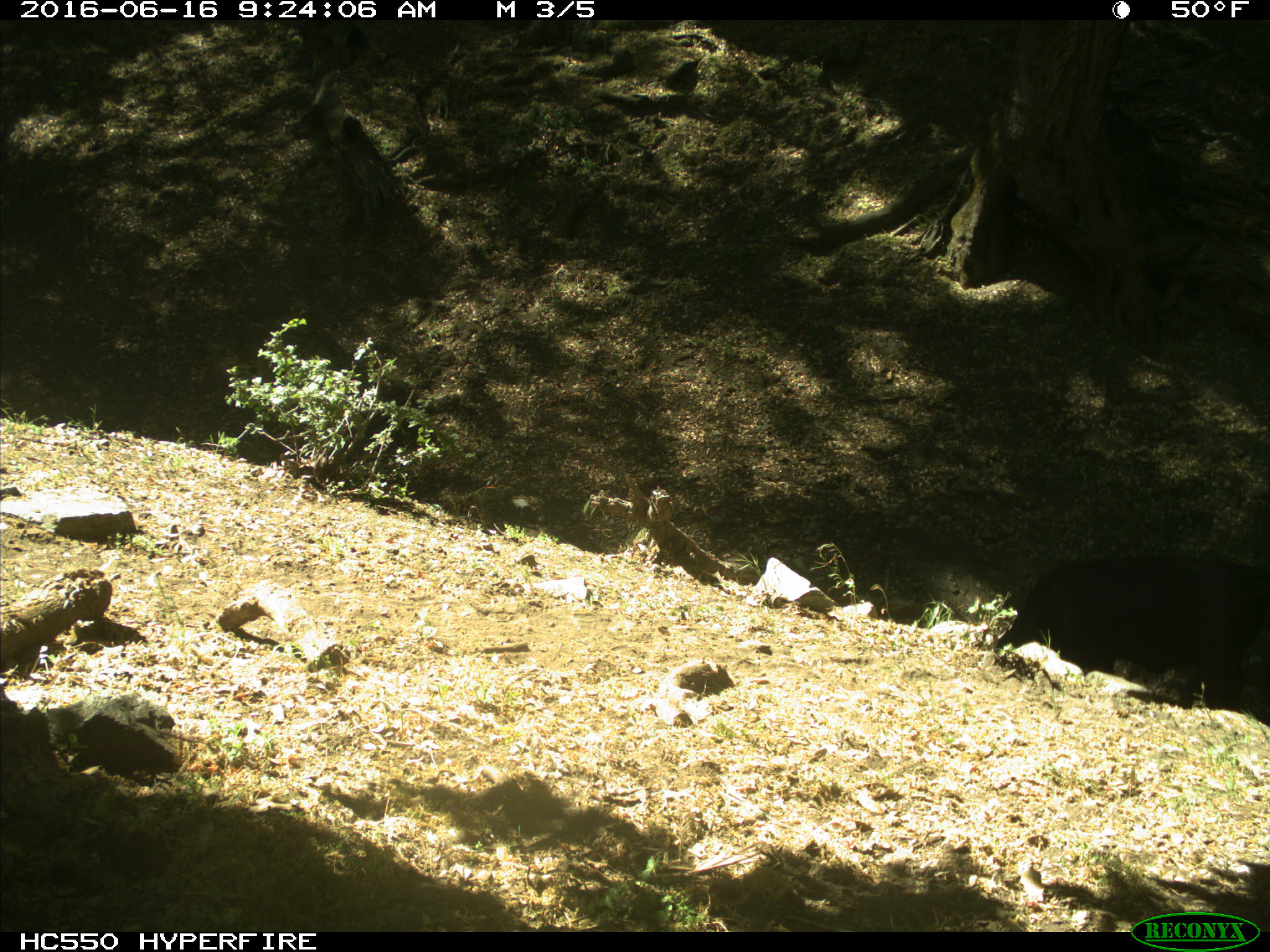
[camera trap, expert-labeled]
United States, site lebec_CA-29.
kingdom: Animalia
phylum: Chordata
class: Mammalia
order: Artiodactyla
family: Bovidae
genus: Bos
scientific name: Bos taurus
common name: domestic cow